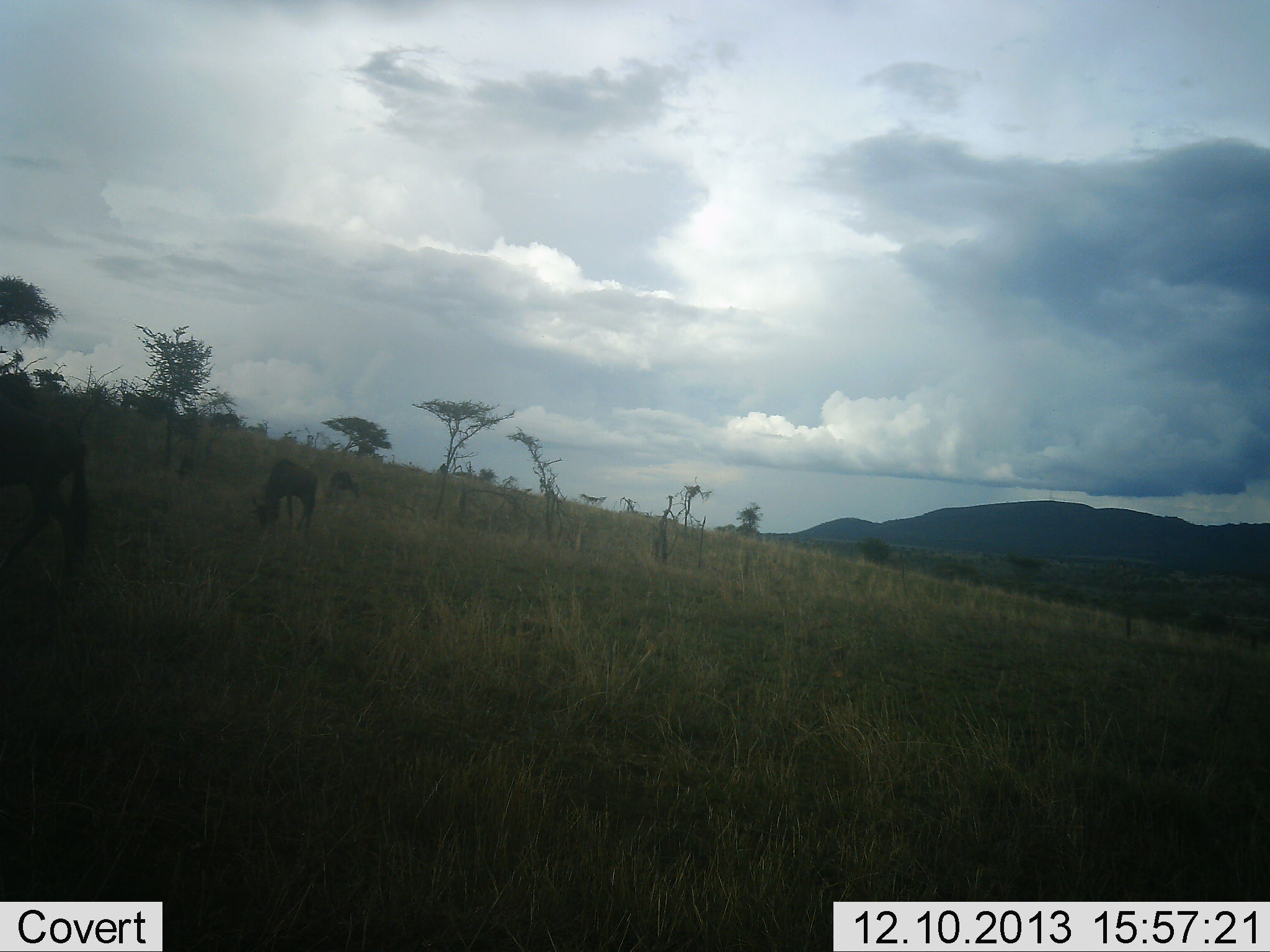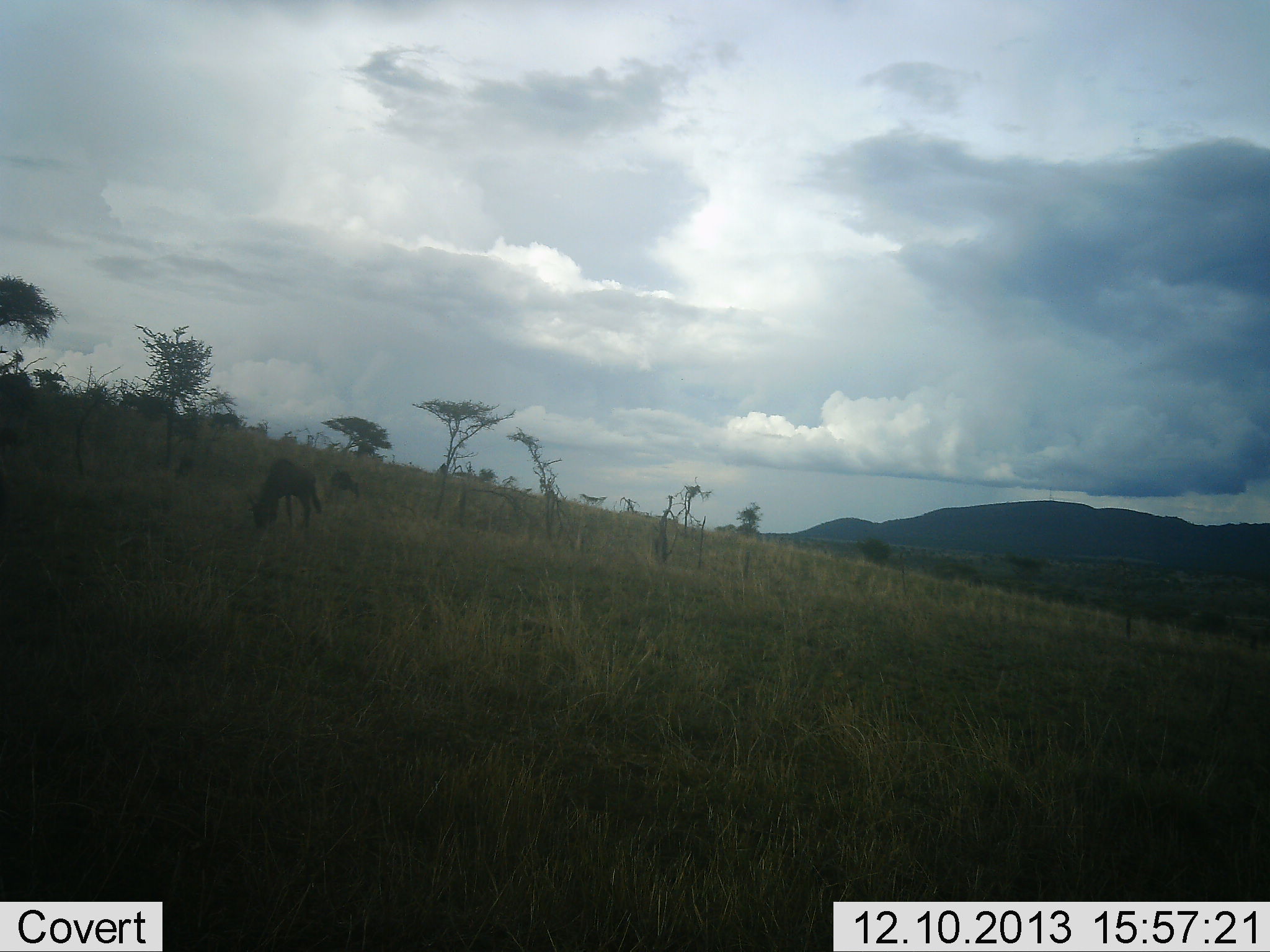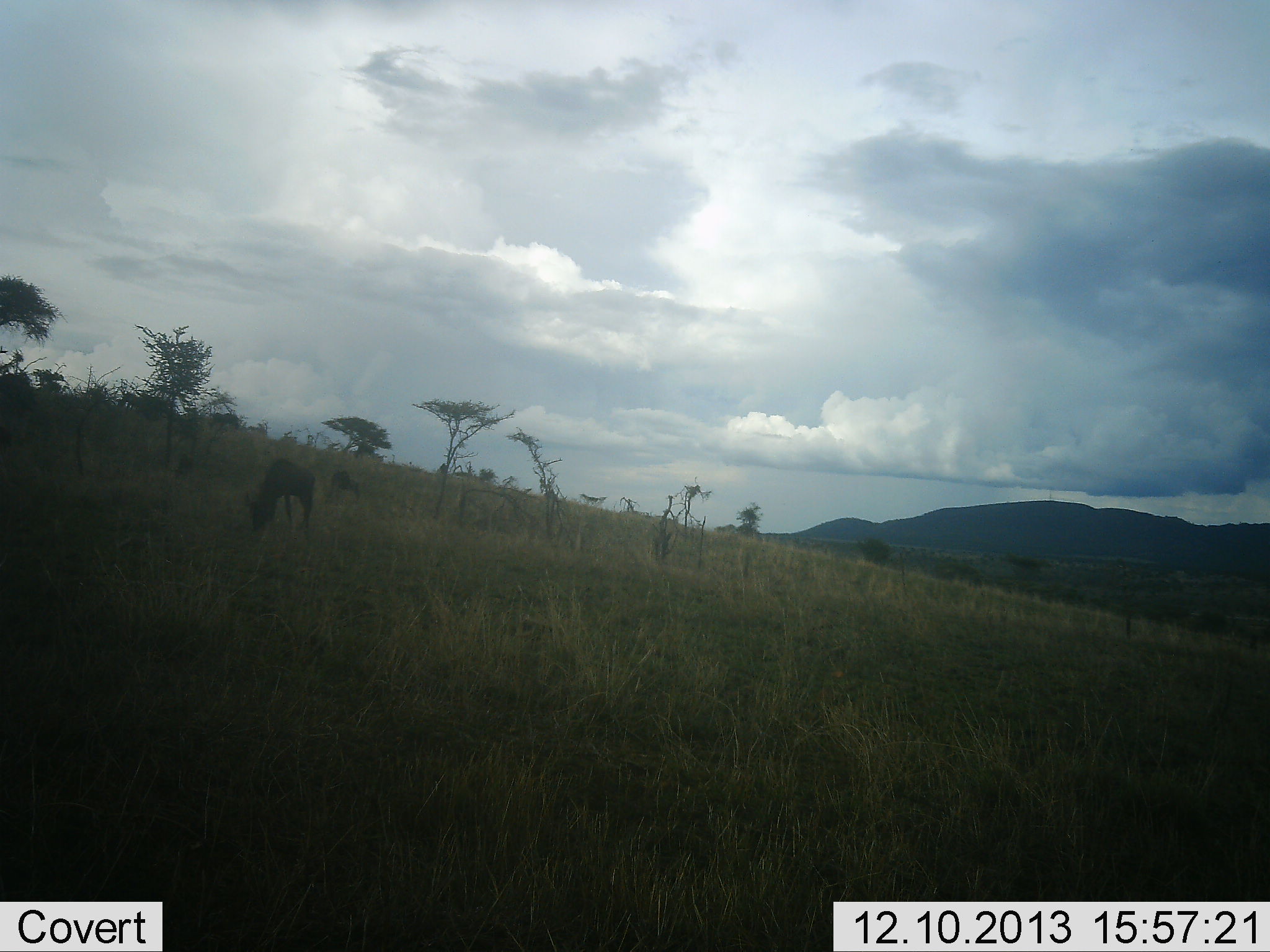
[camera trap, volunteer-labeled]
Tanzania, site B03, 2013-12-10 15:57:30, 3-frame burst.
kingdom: Animalia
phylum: Chordata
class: Mammalia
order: Artiodactyla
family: Bovidae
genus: Connochaetes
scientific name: Connochaetes taurinus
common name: blue wildebeest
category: wildebeest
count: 3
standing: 20%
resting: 0%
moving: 50%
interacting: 0%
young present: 0%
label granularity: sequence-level